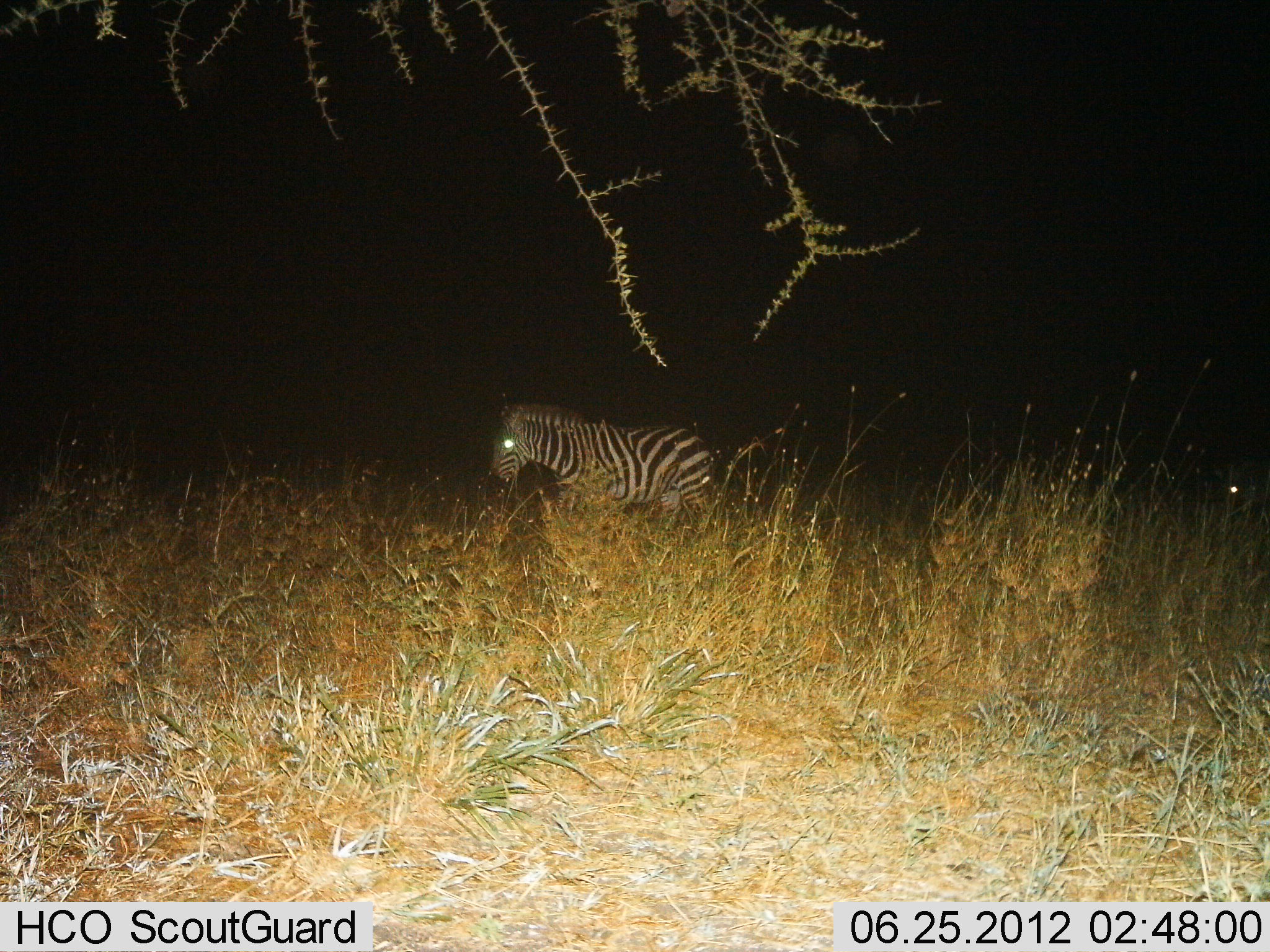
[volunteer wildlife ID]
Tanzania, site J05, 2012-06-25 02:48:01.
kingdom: Animalia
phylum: Chordata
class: Mammalia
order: Perissodactyla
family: Equidae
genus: Equus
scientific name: Equus quagga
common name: plains zebra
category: zebra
Zebra (plains zebra) (Equus quagga), count 1. Behavior (volunteer vote fractions): standing 20%, resting 0%, moving 80%, interacting 0%. Young present (vote fraction): 0%. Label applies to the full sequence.